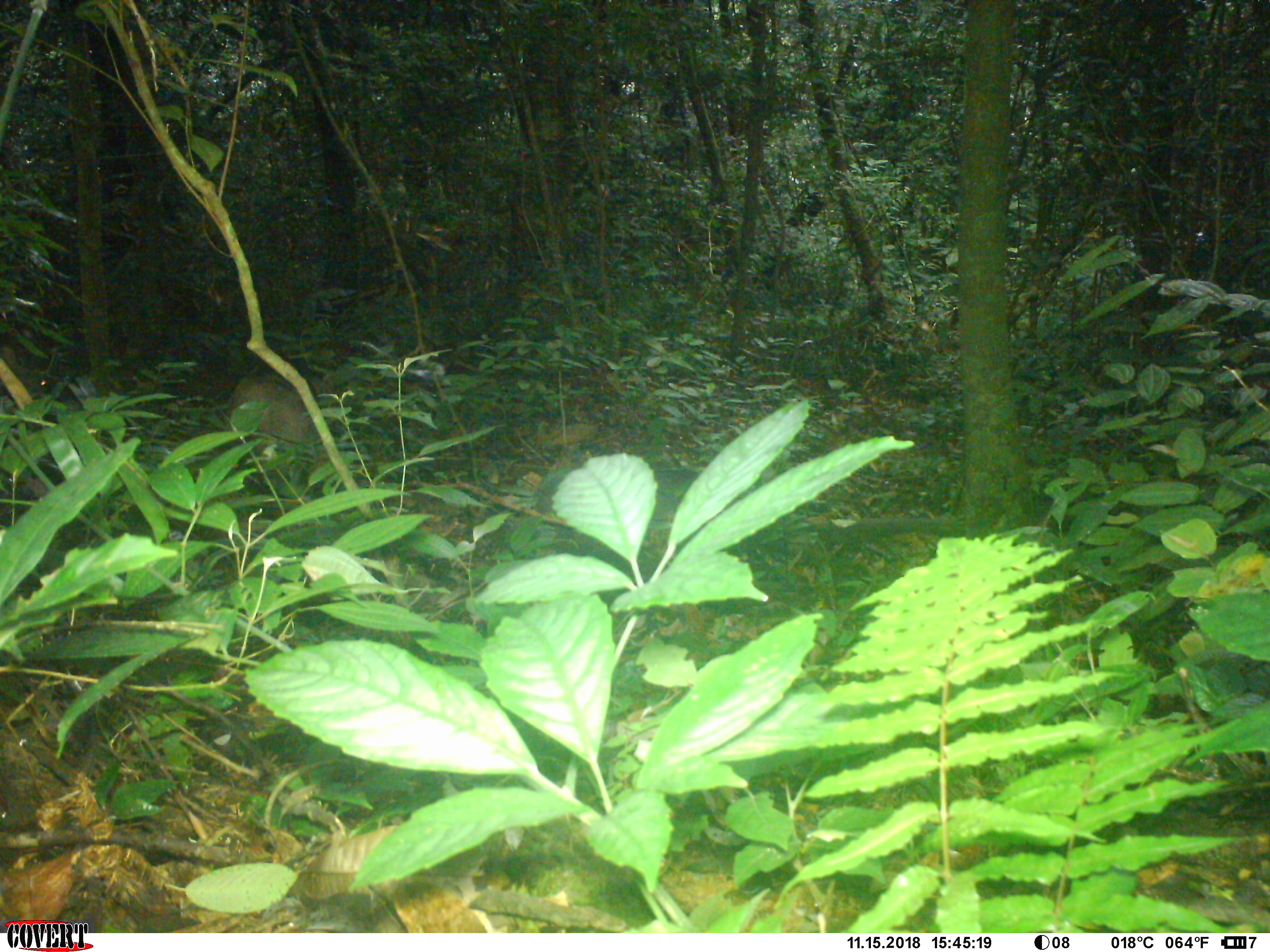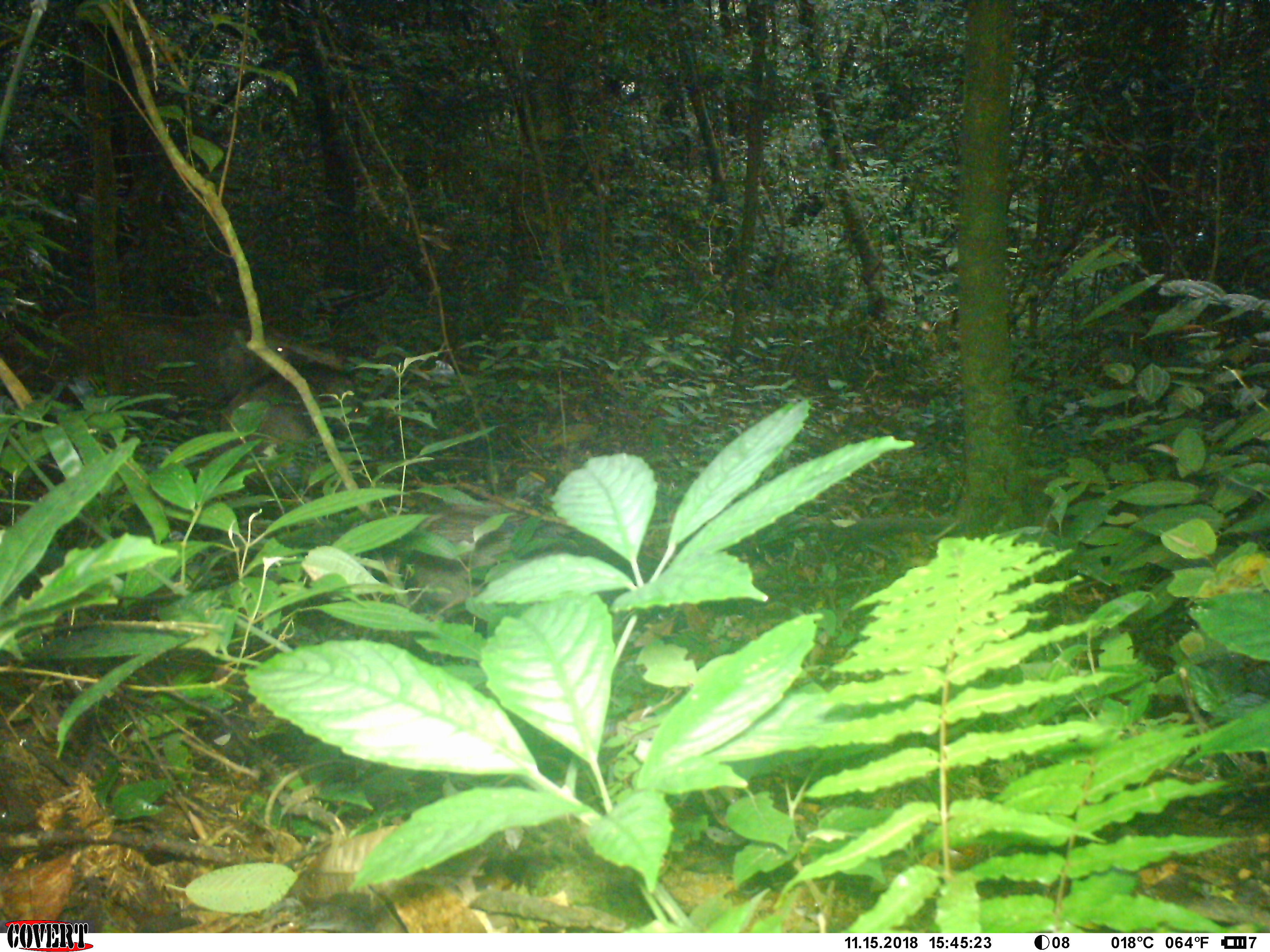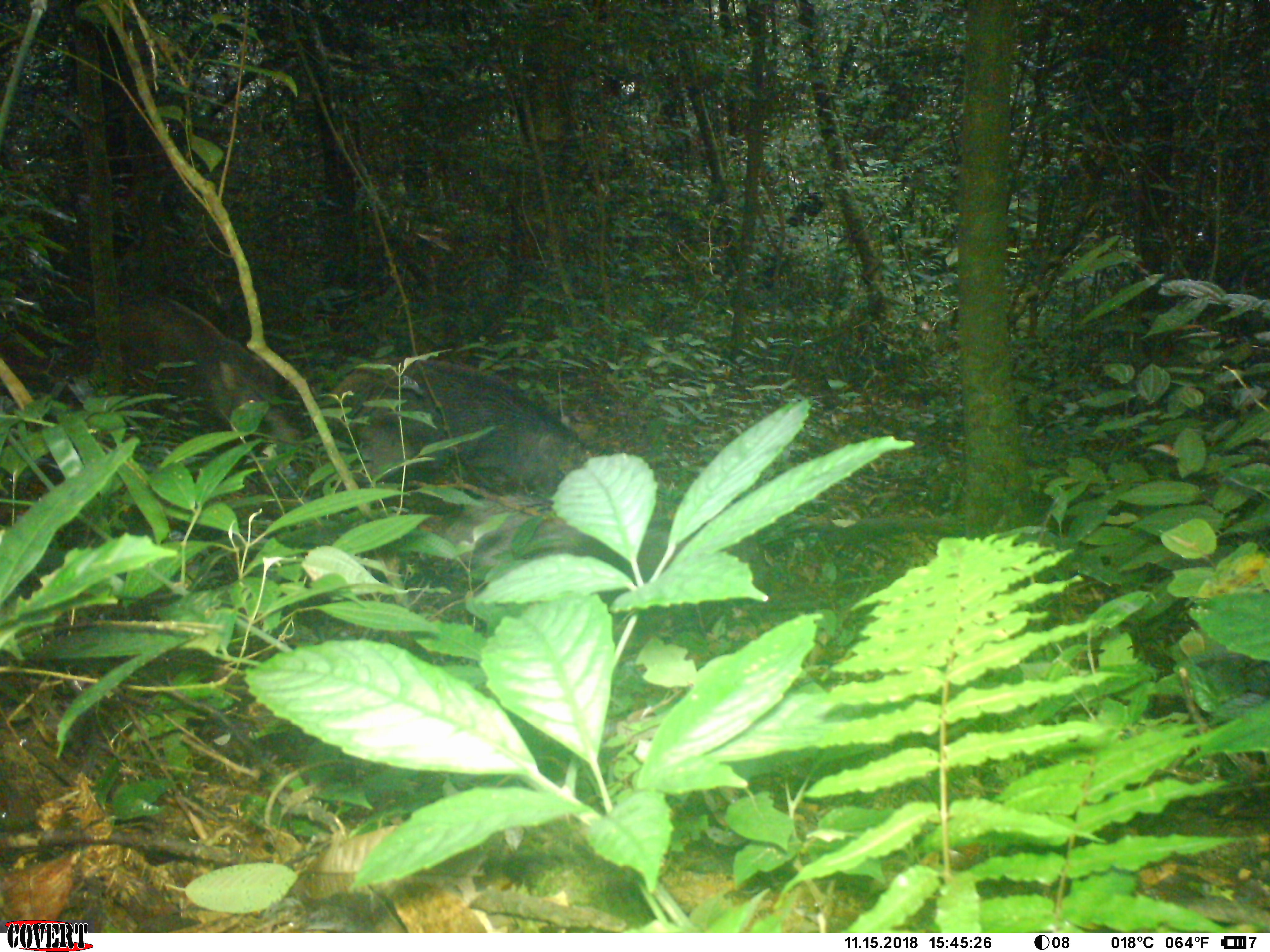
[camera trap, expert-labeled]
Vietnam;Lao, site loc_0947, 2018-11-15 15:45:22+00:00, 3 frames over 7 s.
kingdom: Animalia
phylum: Chordata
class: Mammalia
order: Artiodactyla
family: Suidae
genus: Sus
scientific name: Sus scrofa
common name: eurasian wild pig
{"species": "eurasian wild pig (Sus scrofa)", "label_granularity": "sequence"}